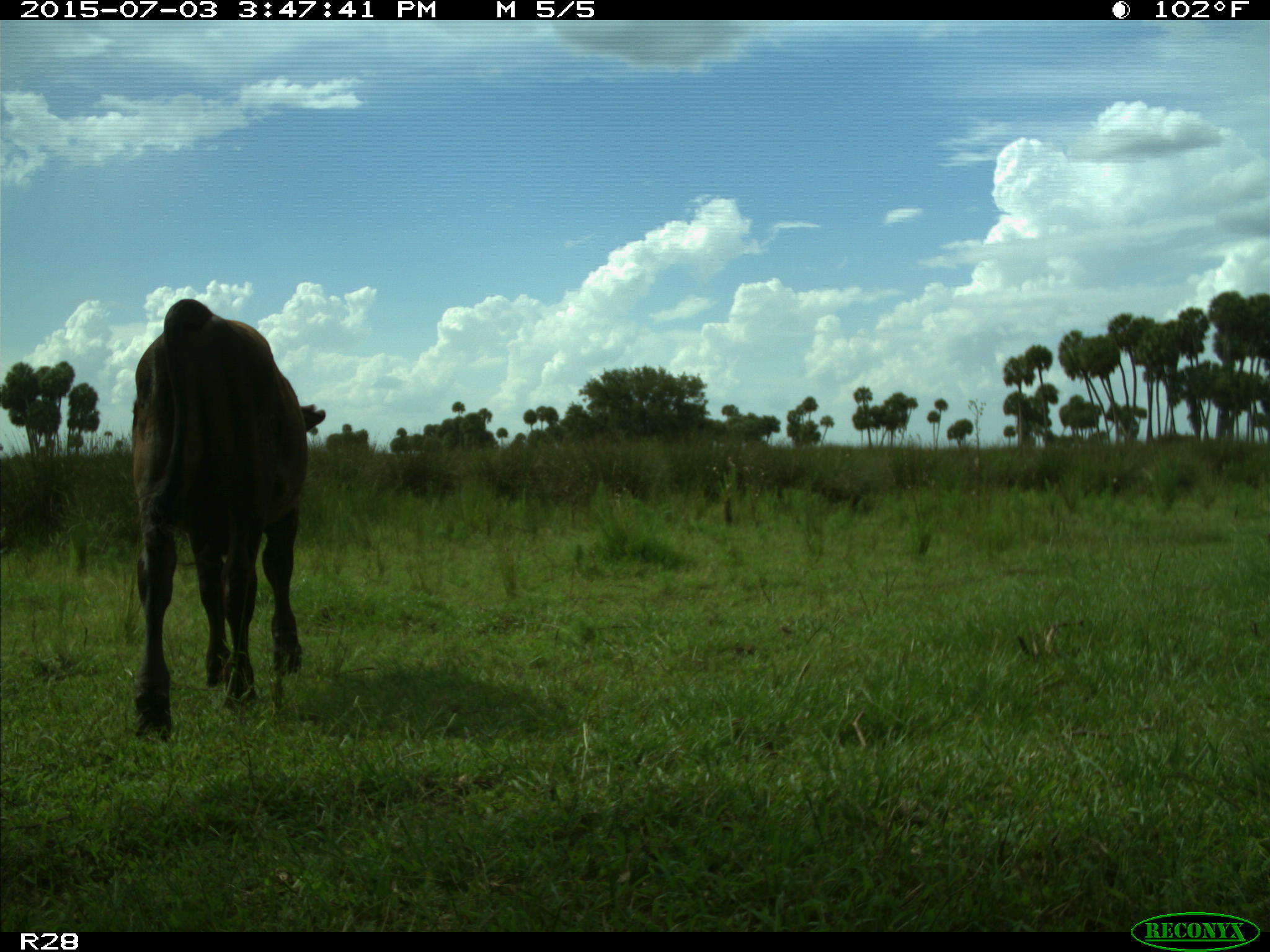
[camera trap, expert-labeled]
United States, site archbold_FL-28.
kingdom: Animalia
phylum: Chordata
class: Mammalia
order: Artiodactyla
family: Bovidae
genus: Bos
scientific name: Bos taurus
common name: domestic cow